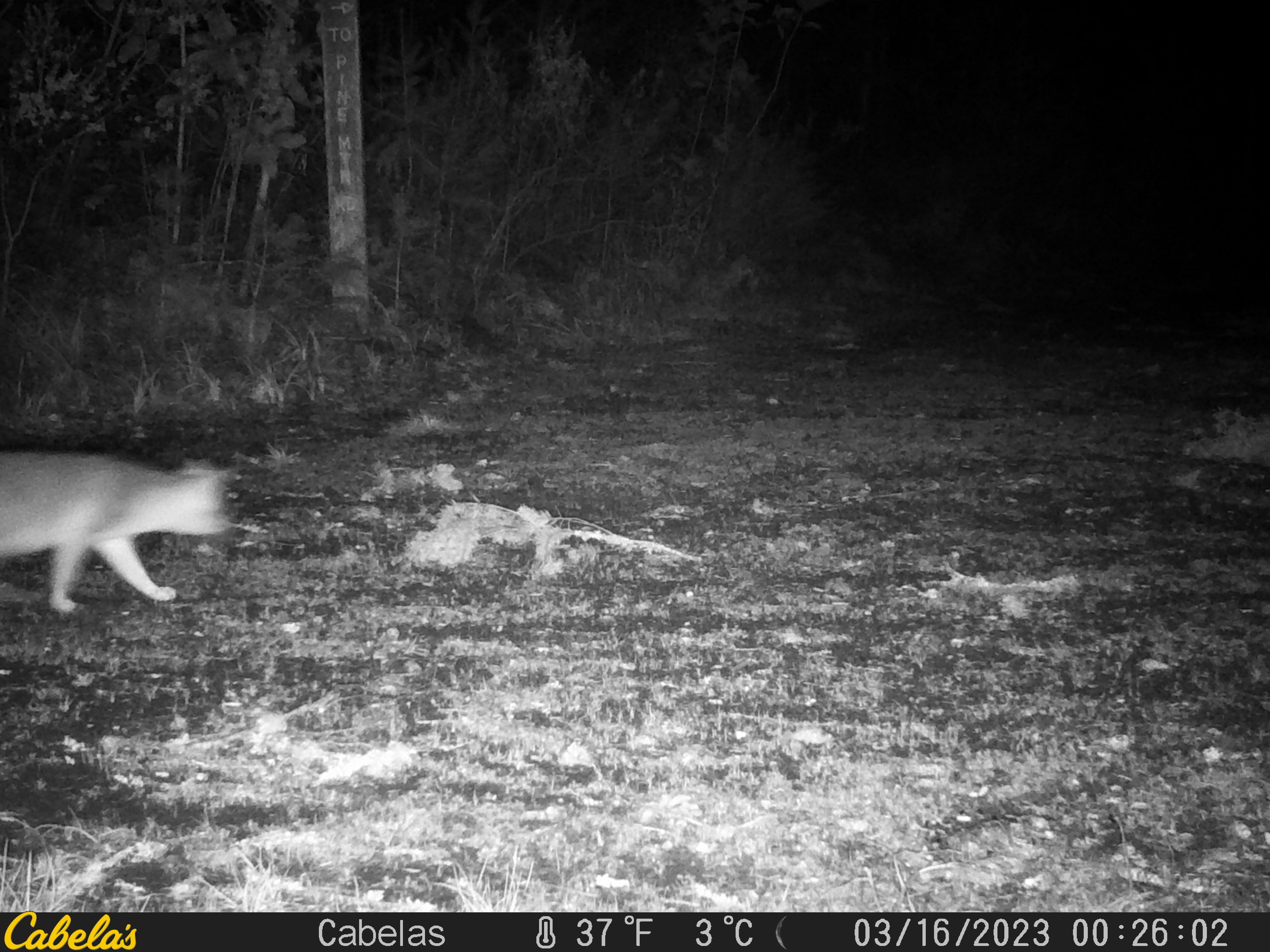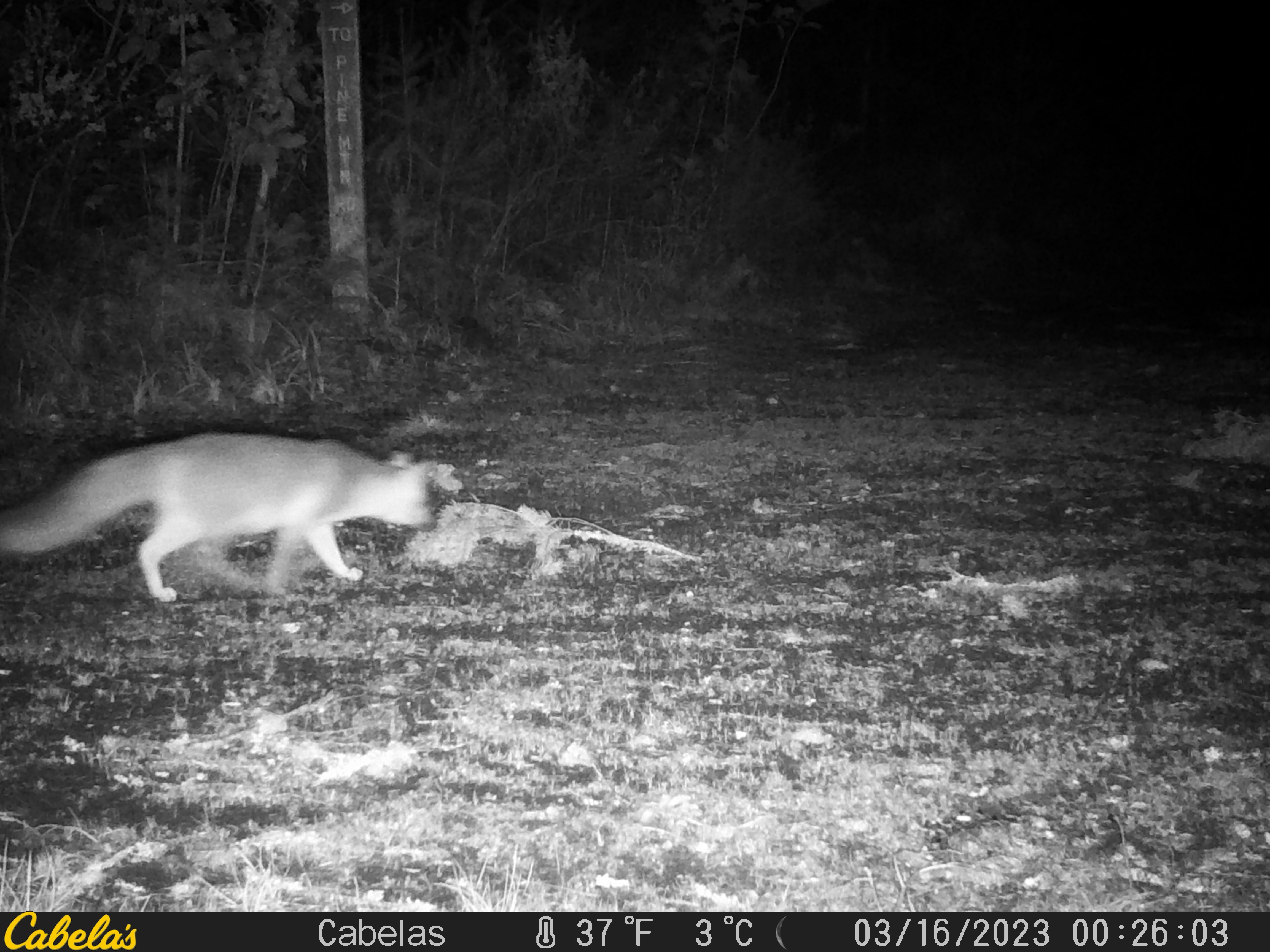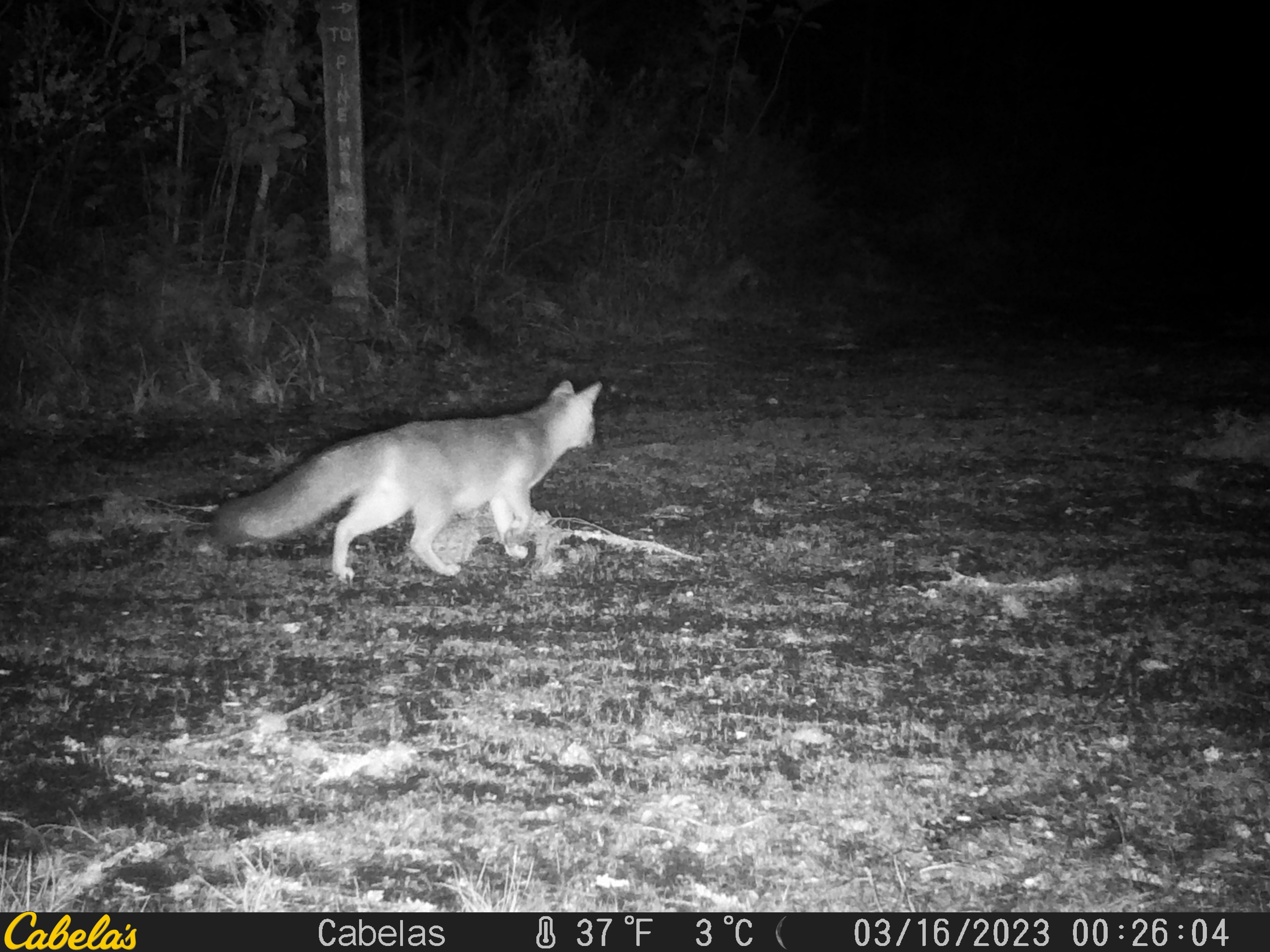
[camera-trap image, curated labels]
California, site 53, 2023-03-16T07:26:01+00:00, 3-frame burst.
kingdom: Animalia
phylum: Chordata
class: Mammalia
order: Carnivora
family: Canidae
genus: Urocyon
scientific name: Urocyon cinereoargenteus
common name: gray fox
Gray fox (Urocyon cinereoargenteus).